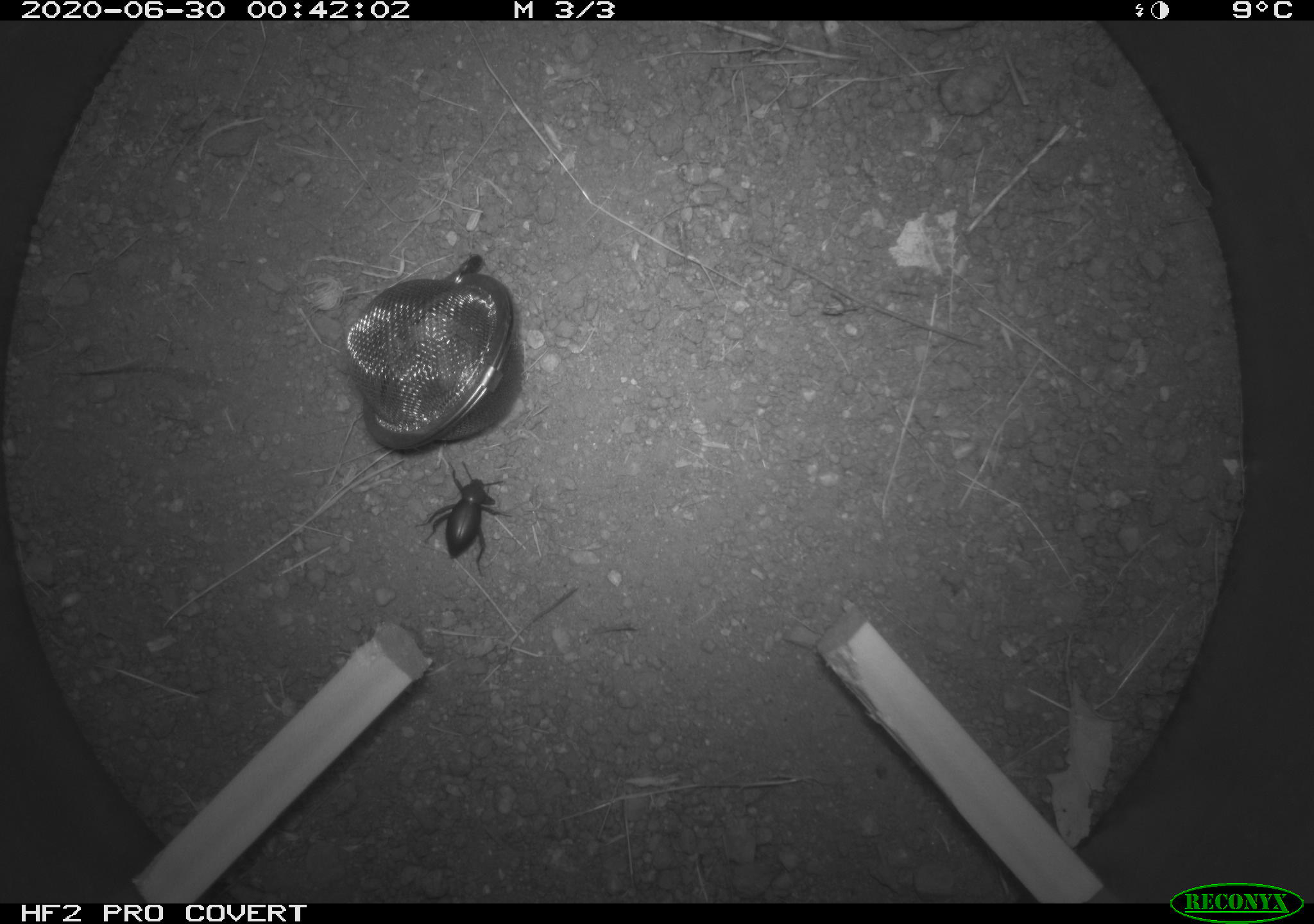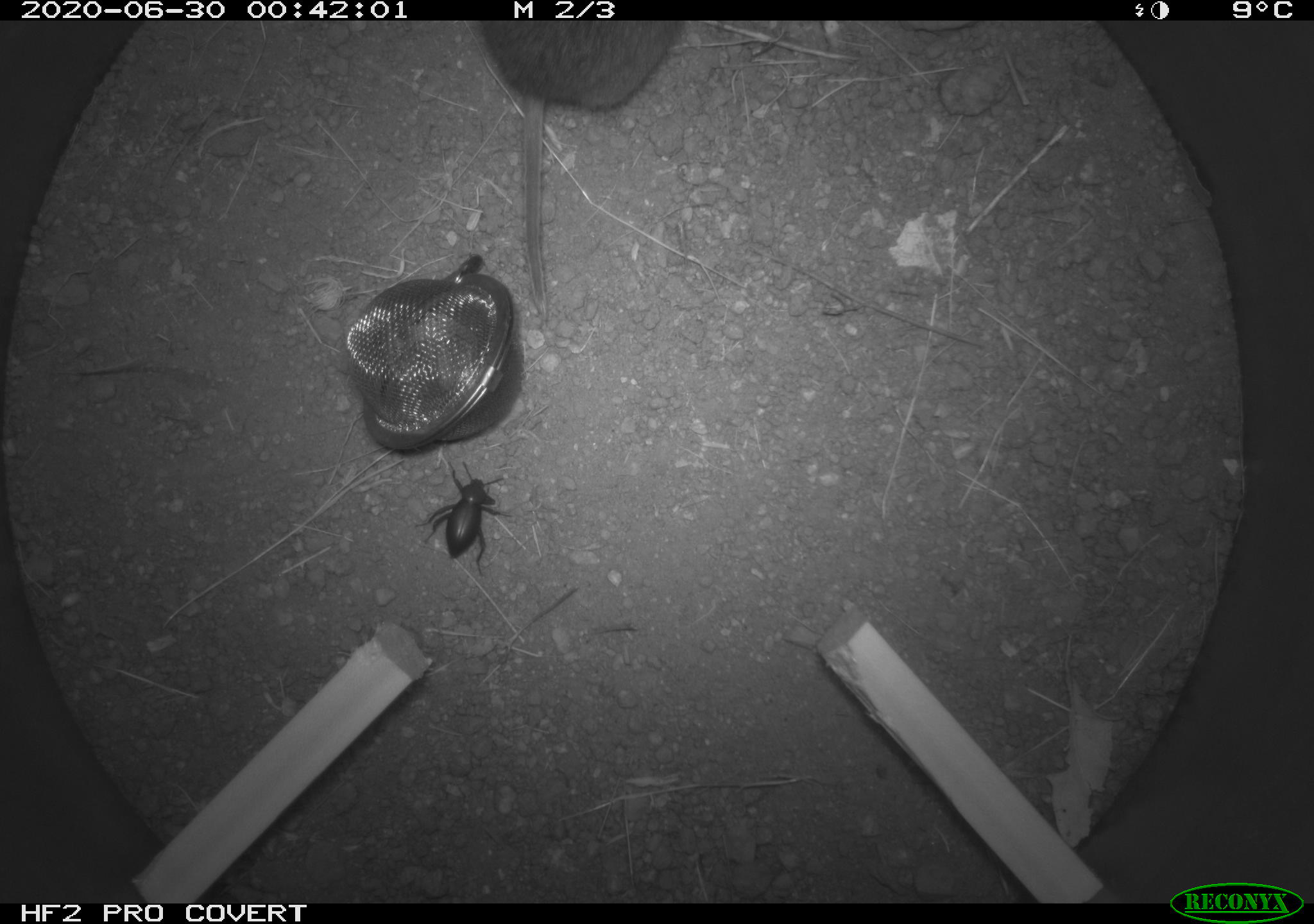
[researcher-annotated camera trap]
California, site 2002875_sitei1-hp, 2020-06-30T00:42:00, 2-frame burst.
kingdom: Animalia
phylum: Arthropoda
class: Insecta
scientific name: Insecta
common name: insect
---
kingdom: Animalia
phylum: Chordata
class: Mammalia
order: Rodentia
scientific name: Rodentia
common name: rodent